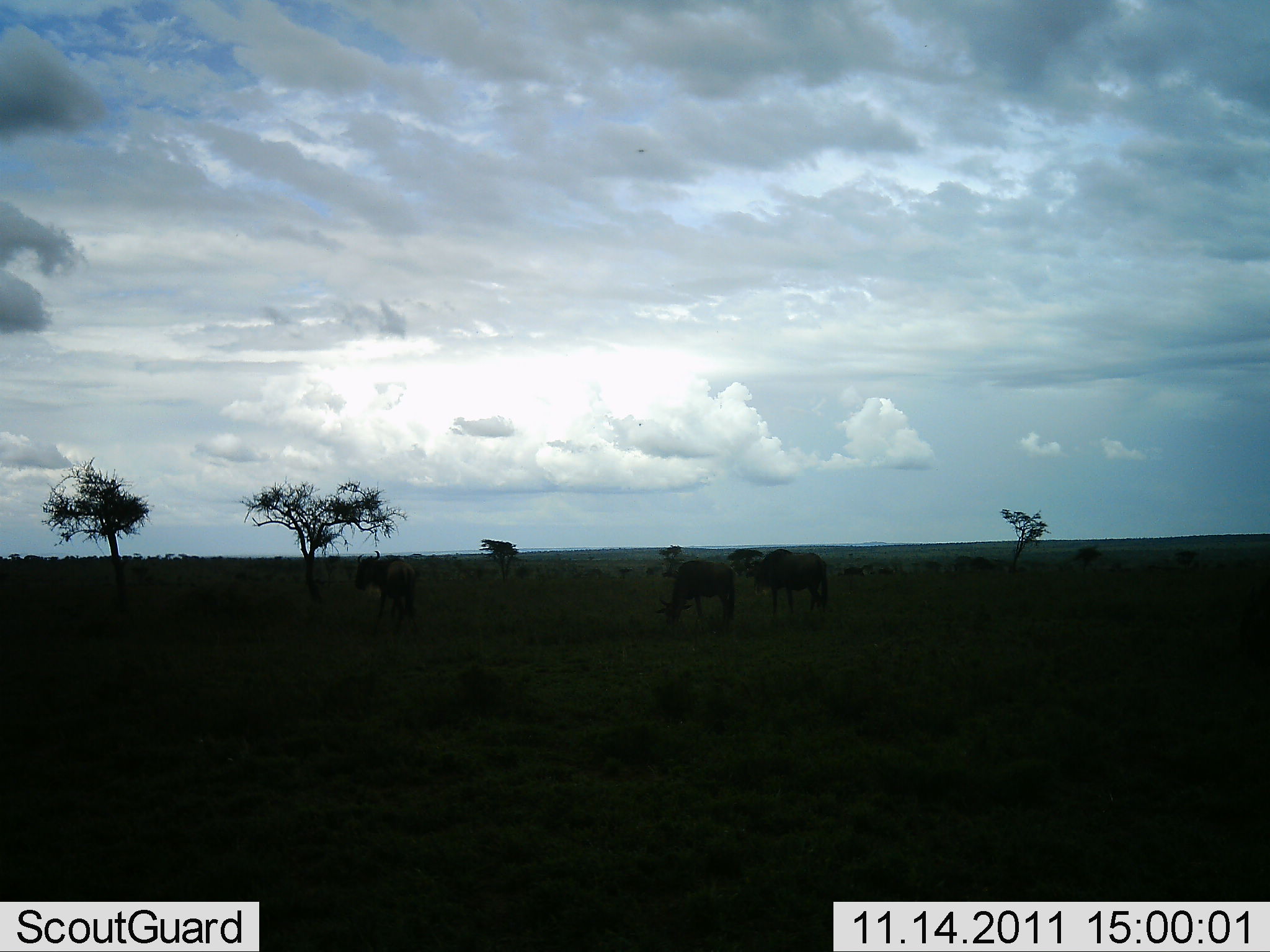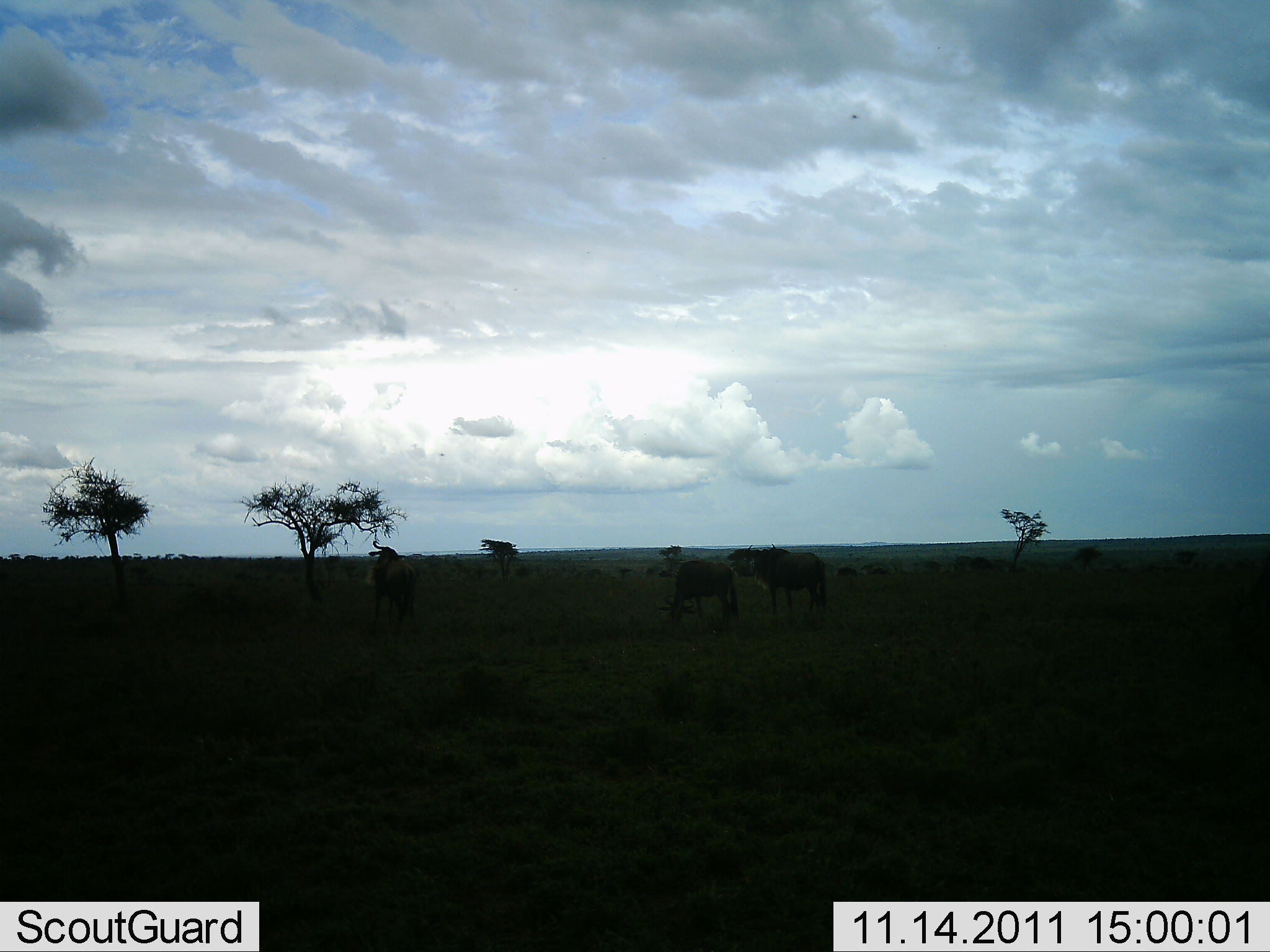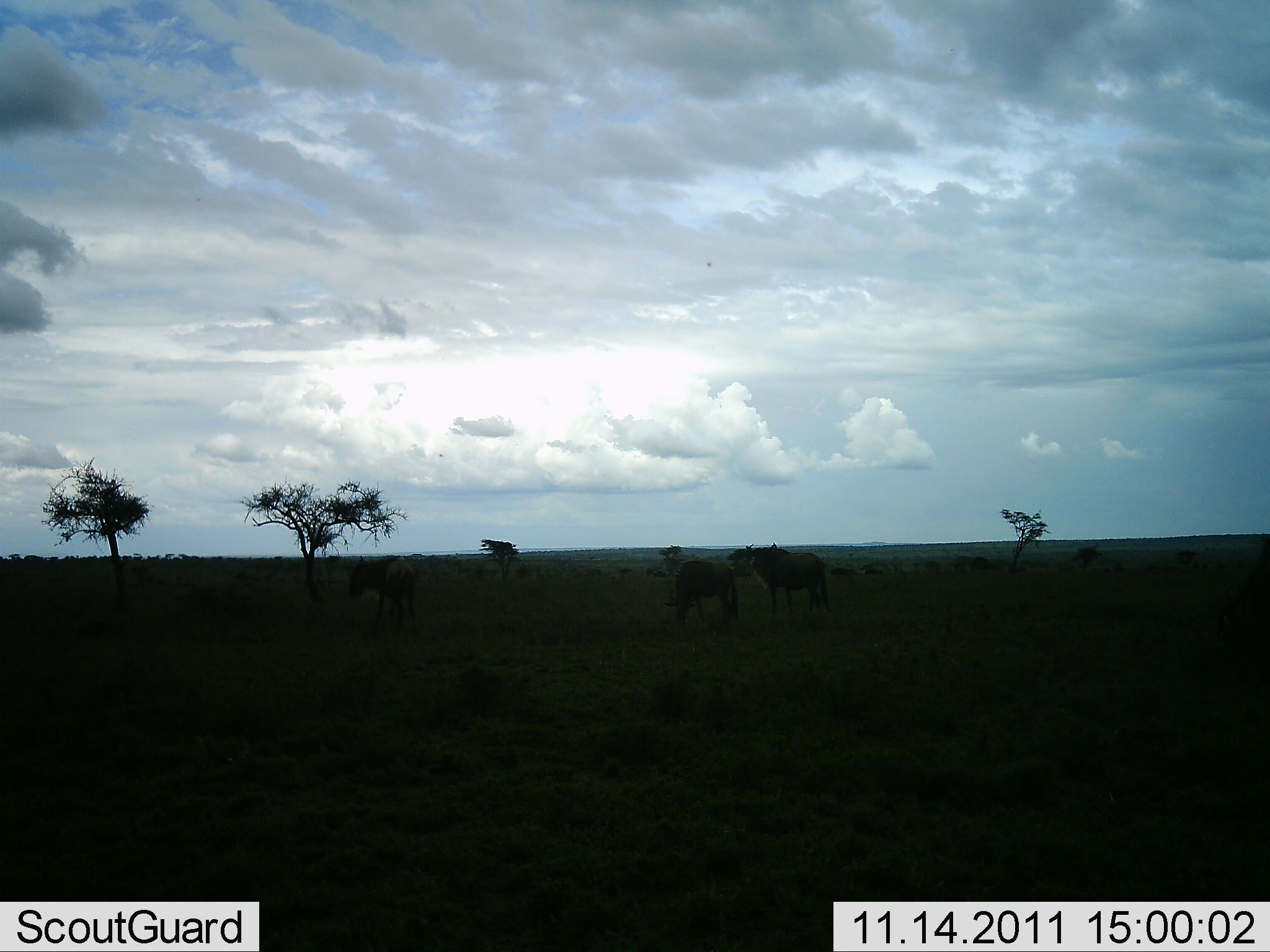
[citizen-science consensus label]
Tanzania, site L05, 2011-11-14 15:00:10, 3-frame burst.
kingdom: Animalia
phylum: Chordata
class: Mammalia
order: Artiodactyla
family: Bovidae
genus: Connochaetes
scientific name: Connochaetes taurinus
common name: blue wildebeest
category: wildebeest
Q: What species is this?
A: Wildebeest (blue wildebeest) (Connochaetes taurinus).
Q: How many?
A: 6.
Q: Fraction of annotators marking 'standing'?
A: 70%.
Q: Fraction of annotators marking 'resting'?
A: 0%.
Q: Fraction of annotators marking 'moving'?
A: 20%.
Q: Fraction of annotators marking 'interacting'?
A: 0%.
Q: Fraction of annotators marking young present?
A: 0%.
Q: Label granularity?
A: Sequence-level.